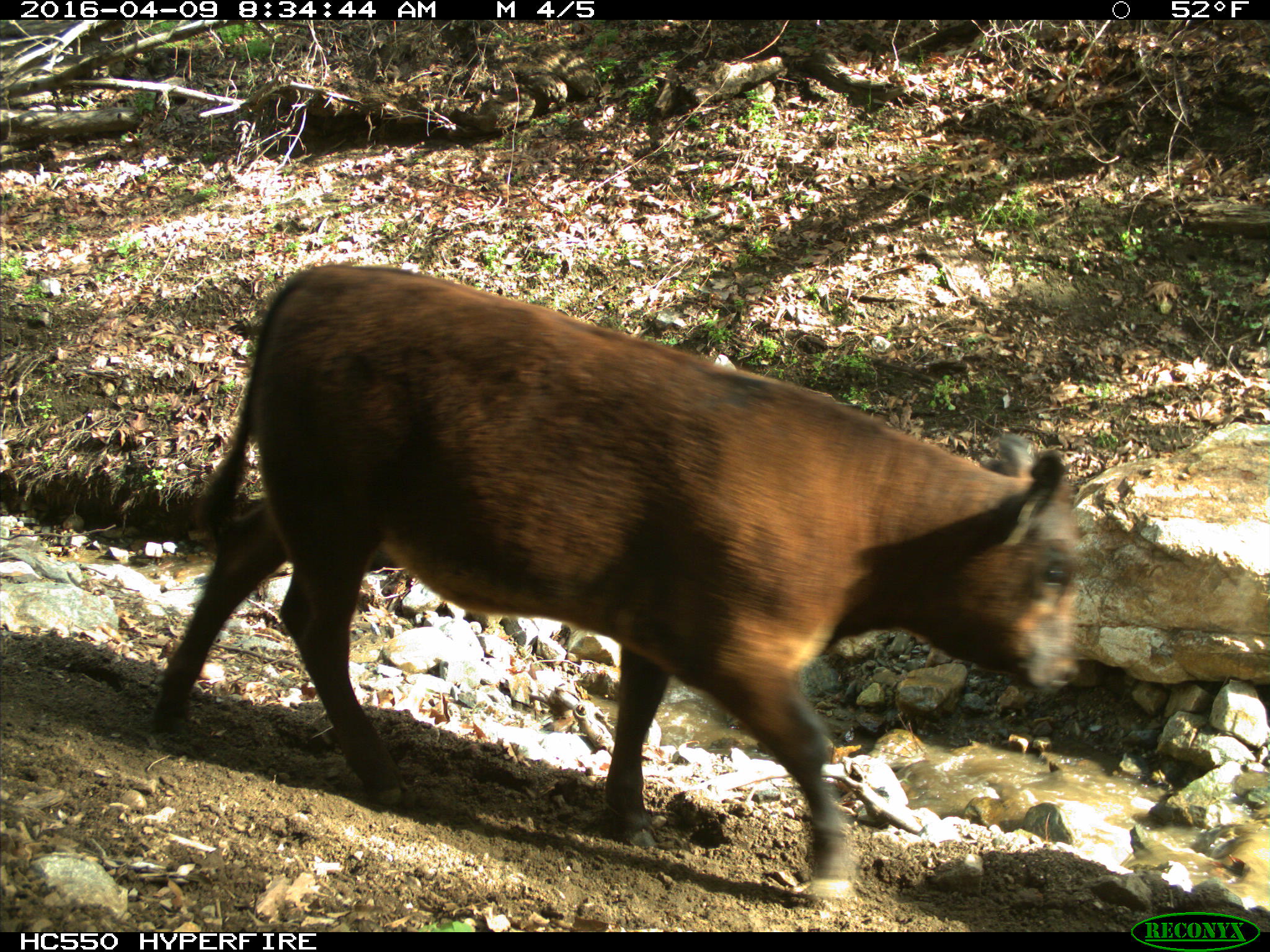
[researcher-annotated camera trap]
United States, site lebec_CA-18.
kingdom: Animalia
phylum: Chordata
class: Mammalia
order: Artiodactyla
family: Bovidae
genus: Bos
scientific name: Bos taurus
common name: domestic cow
Bos taurus (domestic cow).